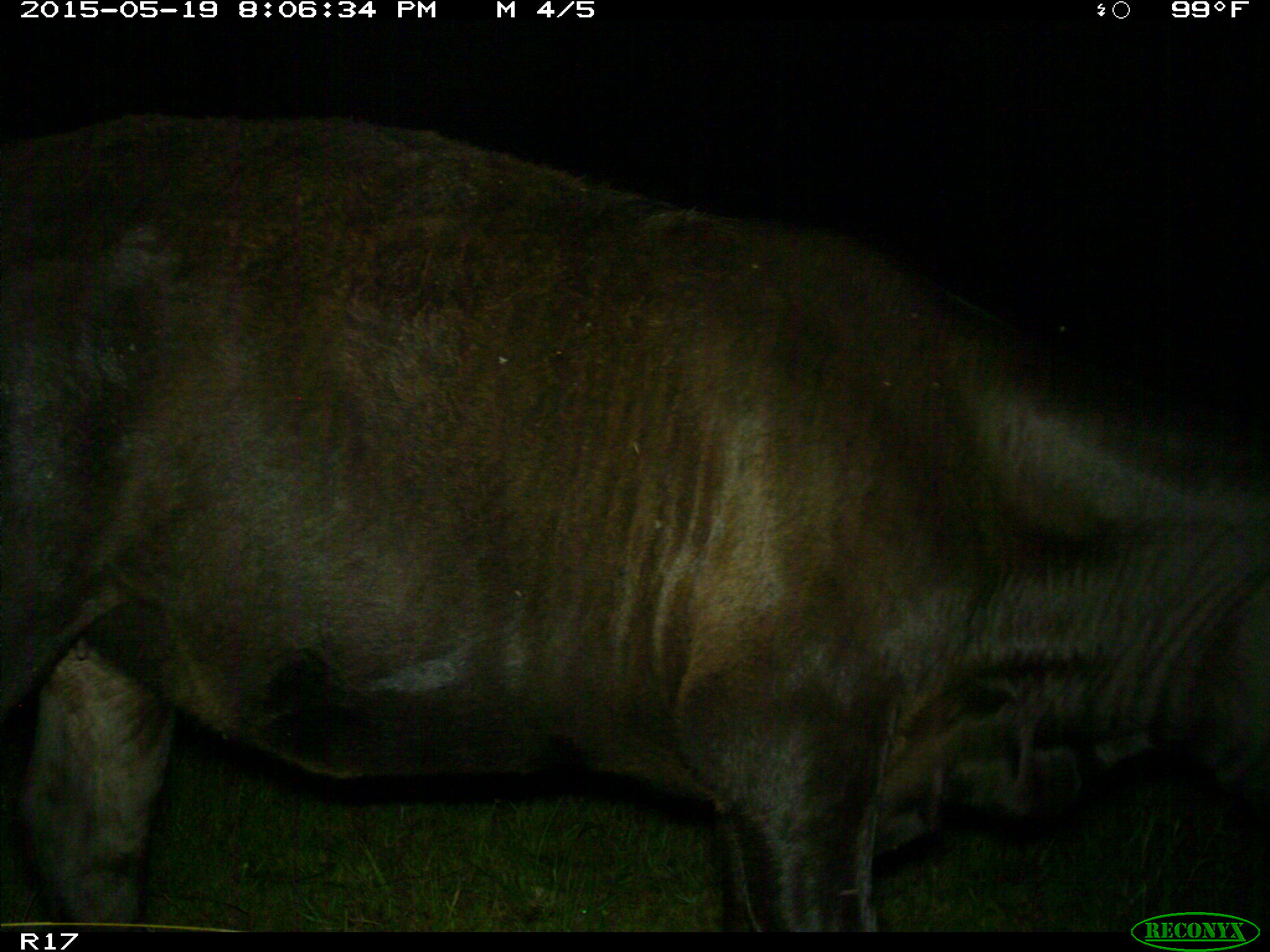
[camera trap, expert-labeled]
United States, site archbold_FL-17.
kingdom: Animalia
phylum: Chordata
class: Mammalia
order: Artiodactyla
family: Bovidae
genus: Bos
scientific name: Bos taurus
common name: domestic cow